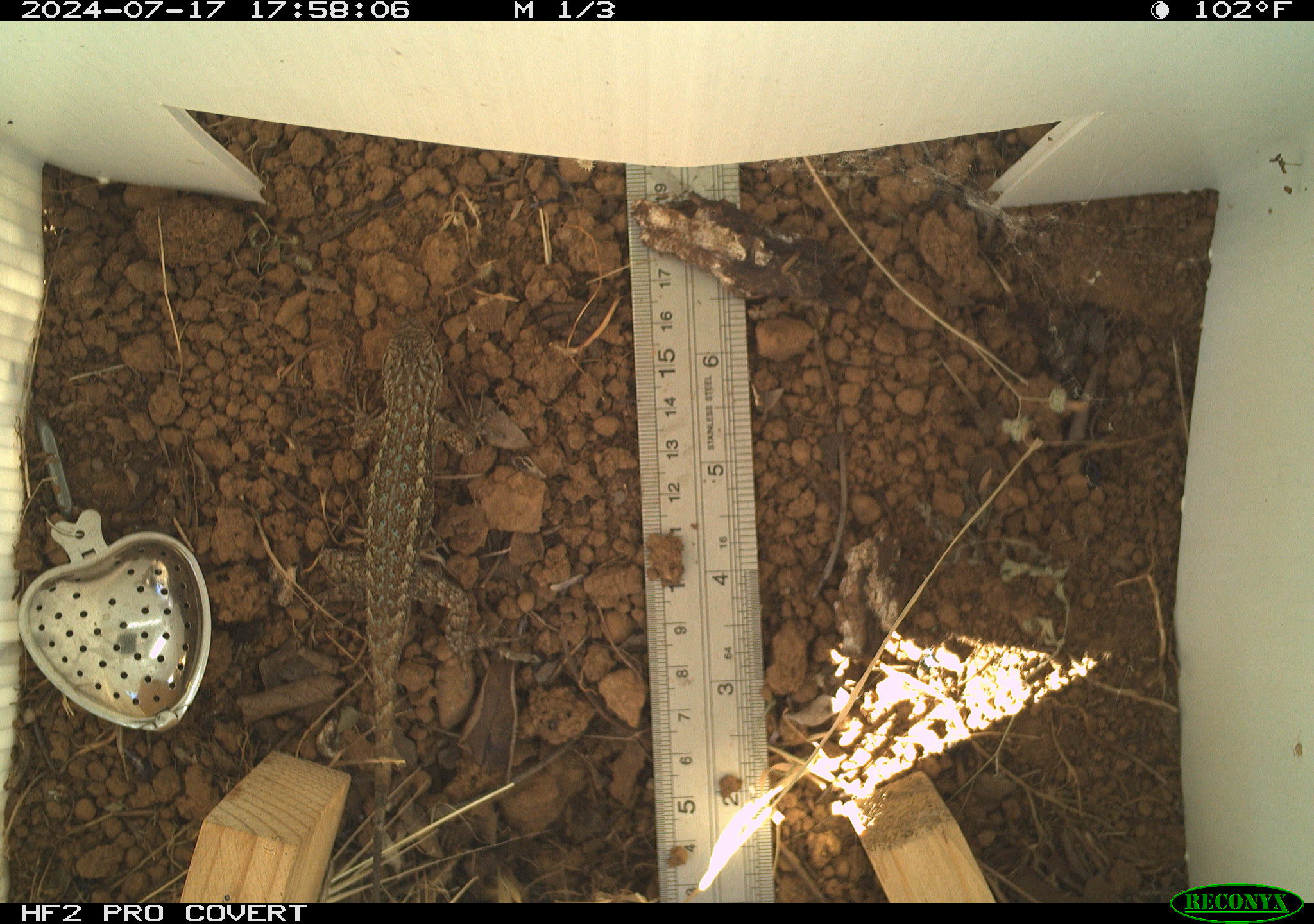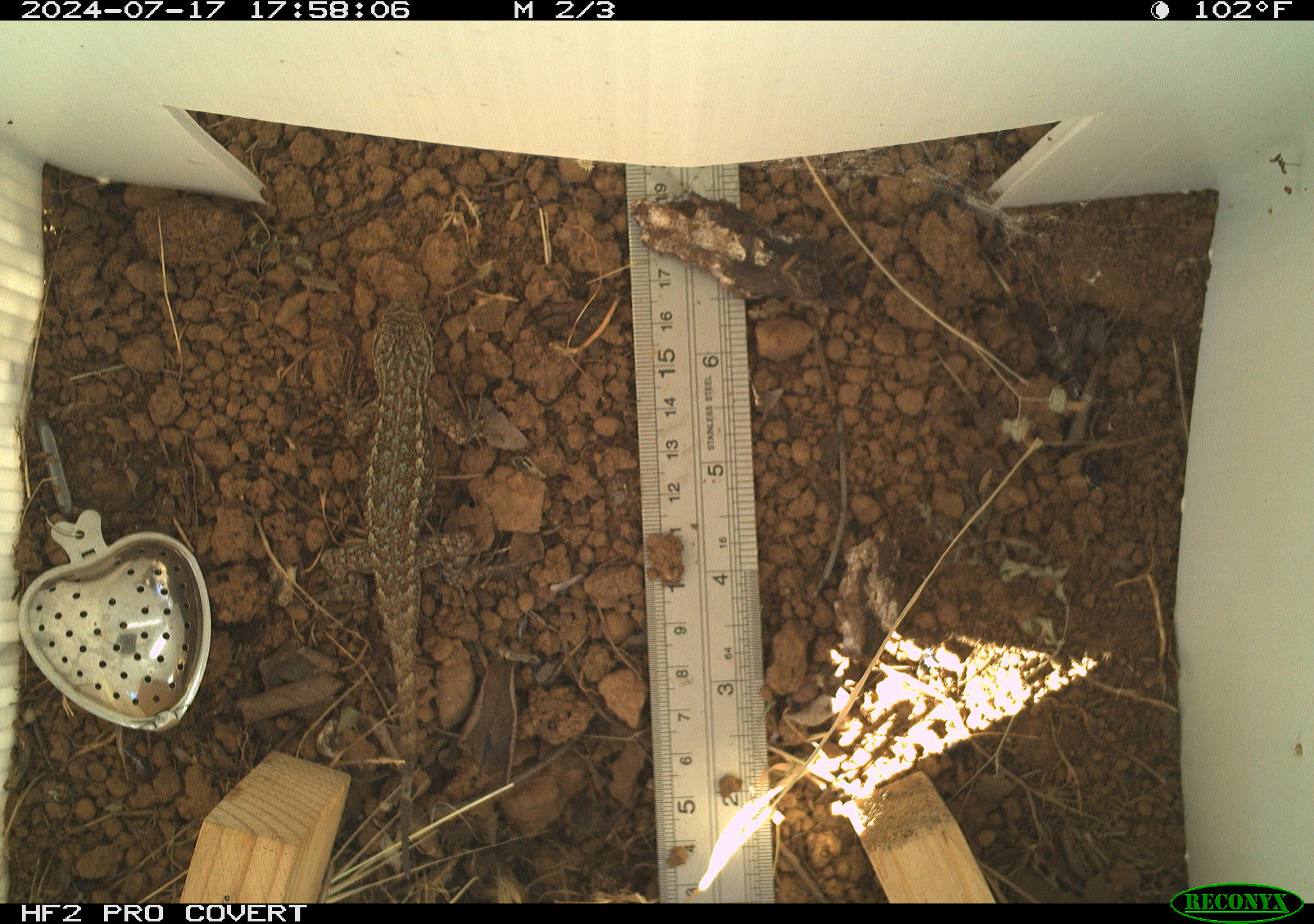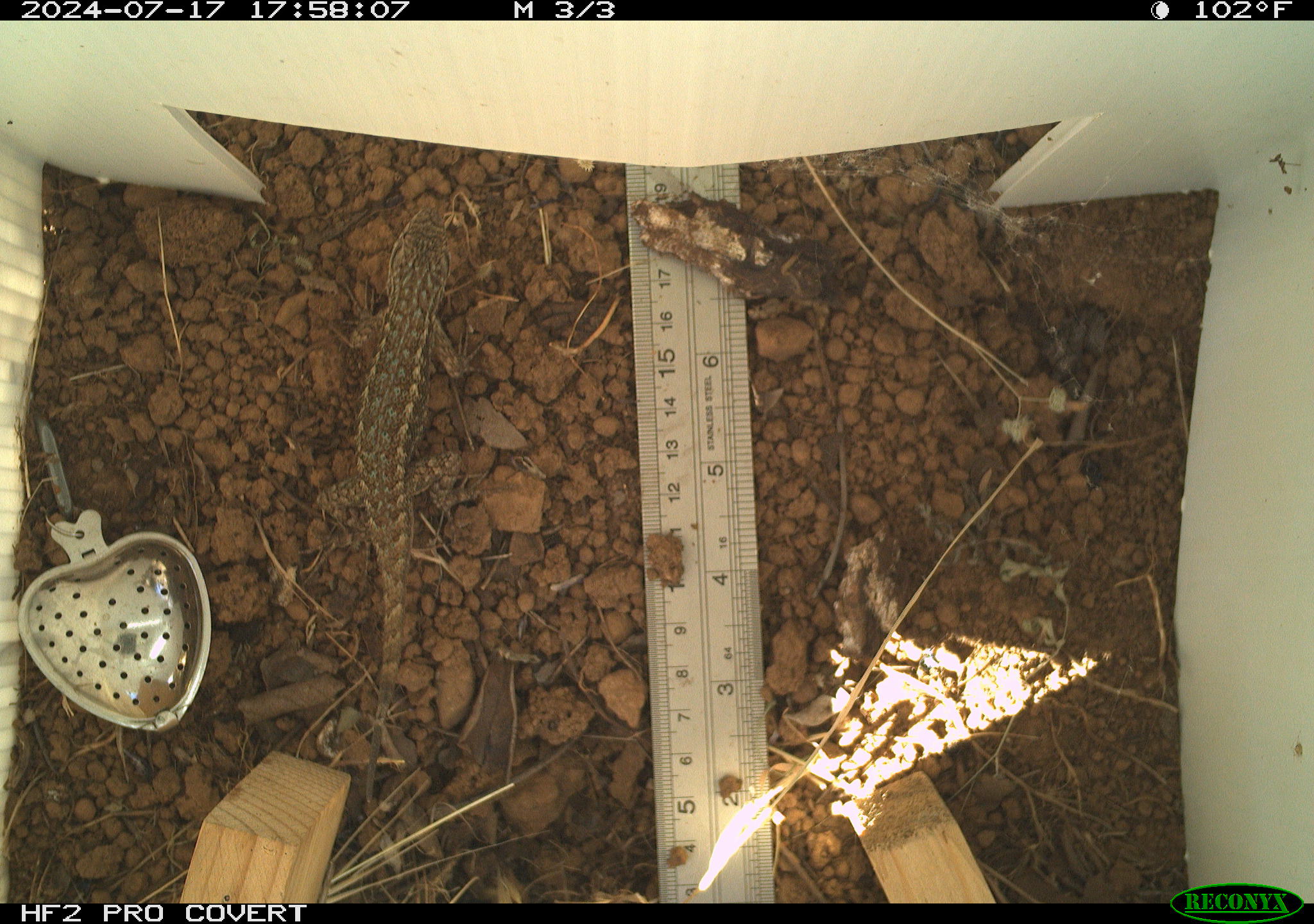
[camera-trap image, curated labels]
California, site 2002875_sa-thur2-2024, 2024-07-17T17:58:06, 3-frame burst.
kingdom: Animalia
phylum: Chordata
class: Reptilia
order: Squamata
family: Phrynosomatidae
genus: Sceloporus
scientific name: Sceloporus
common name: spiny lizards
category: sceloporus species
Sceloporus species (spiny lizards) (Sceloporus).